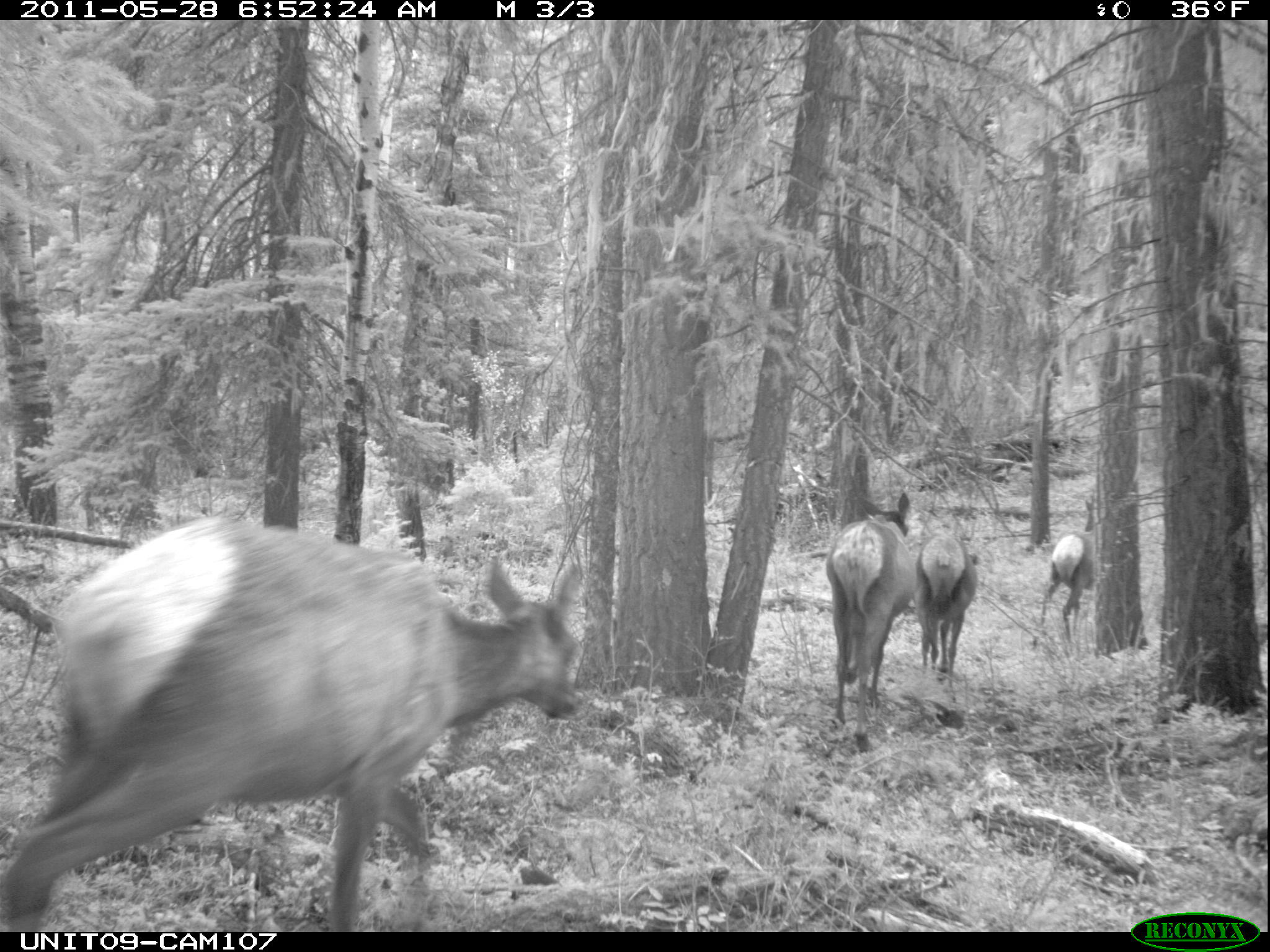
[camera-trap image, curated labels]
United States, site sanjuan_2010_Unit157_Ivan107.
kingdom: Animalia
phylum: Chordata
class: Mammalia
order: Artiodactyla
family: Cervidae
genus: Cervus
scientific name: Cervus elaphus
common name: red deer